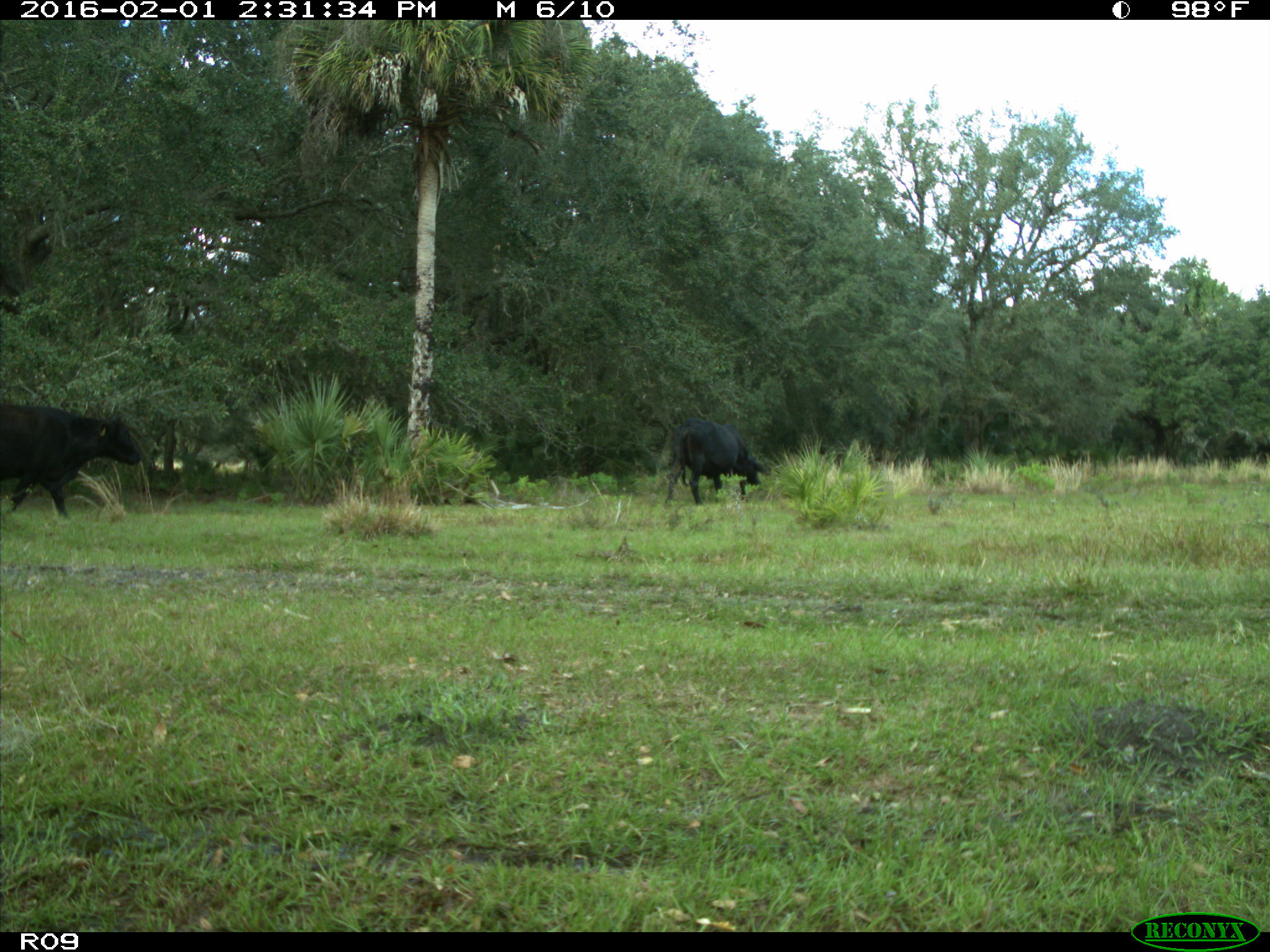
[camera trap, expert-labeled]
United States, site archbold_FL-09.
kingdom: Animalia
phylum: Chordata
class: Mammalia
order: Artiodactyla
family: Bovidae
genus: Bos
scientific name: Bos taurus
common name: domestic cow